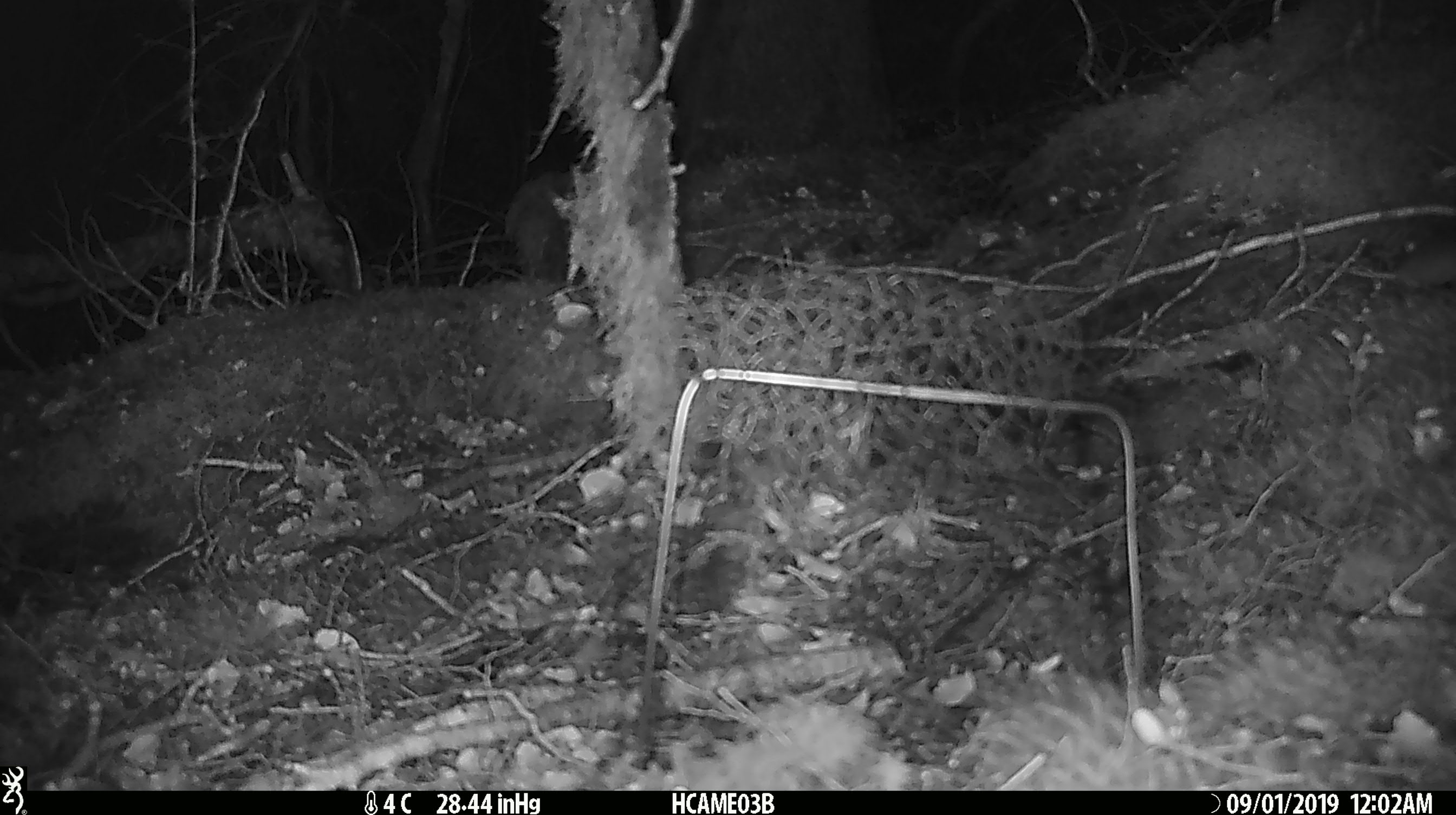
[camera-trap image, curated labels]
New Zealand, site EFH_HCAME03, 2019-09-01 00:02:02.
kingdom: Animalia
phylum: Chordata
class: Mammalia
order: Rodentia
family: Muridae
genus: Mus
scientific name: Mus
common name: mouse